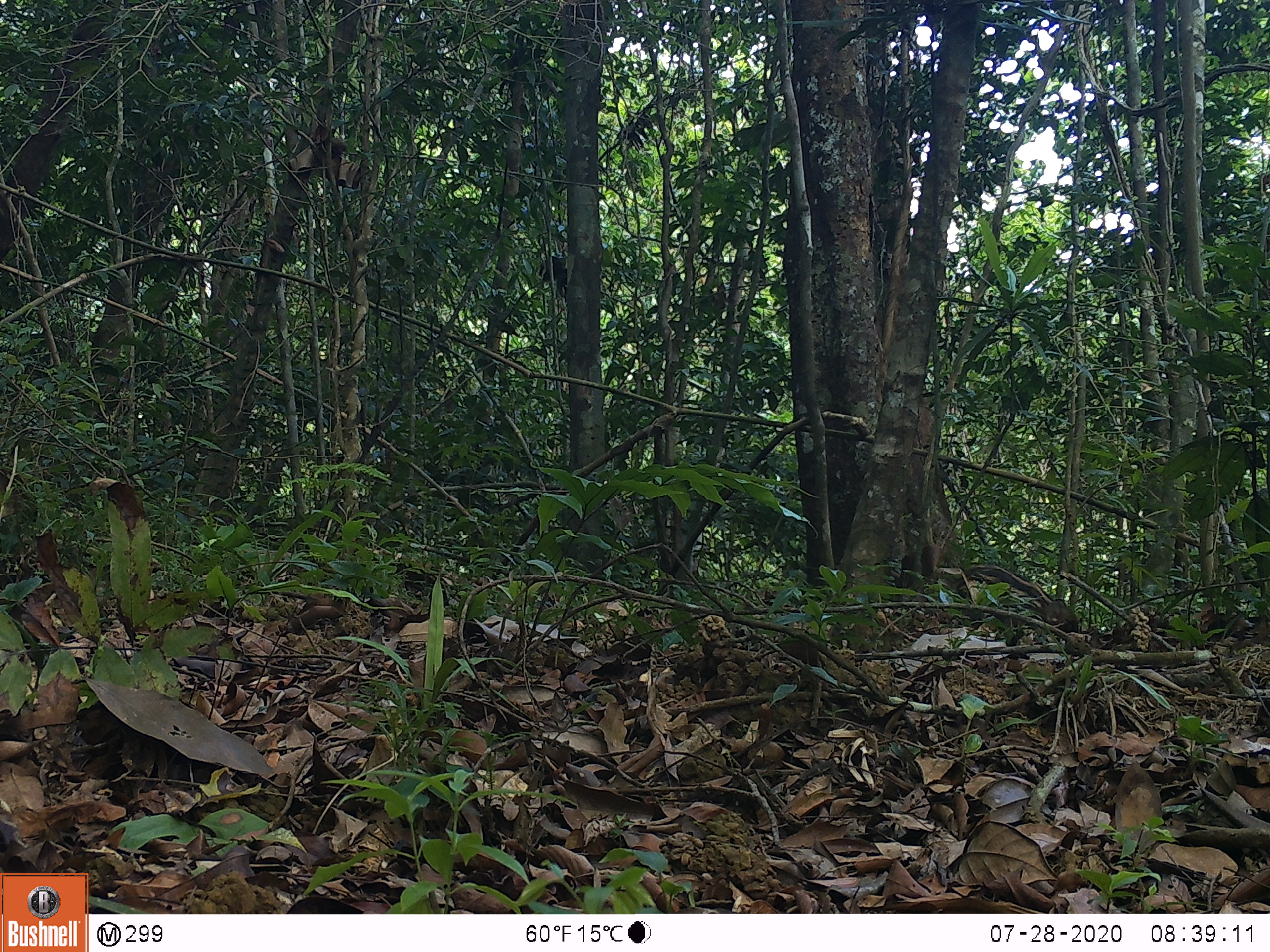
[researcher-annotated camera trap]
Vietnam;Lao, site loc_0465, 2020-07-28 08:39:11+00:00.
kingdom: Animalia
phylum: Chordata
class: Mammalia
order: Artiodactyla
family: Suidae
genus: Sus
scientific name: Sus scrofa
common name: eurasian wild pig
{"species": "eurasian wild pig (Sus scrofa)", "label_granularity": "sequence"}